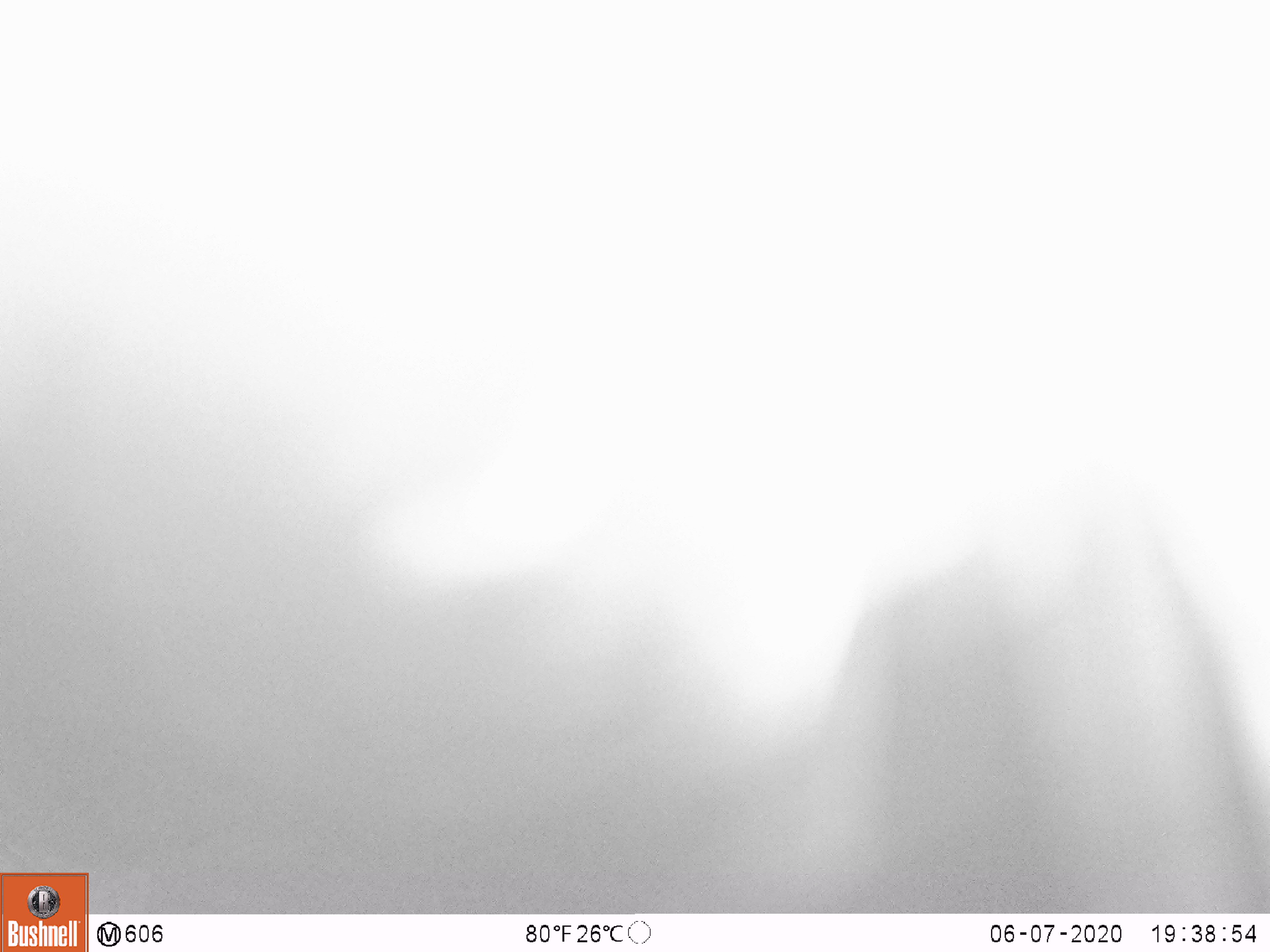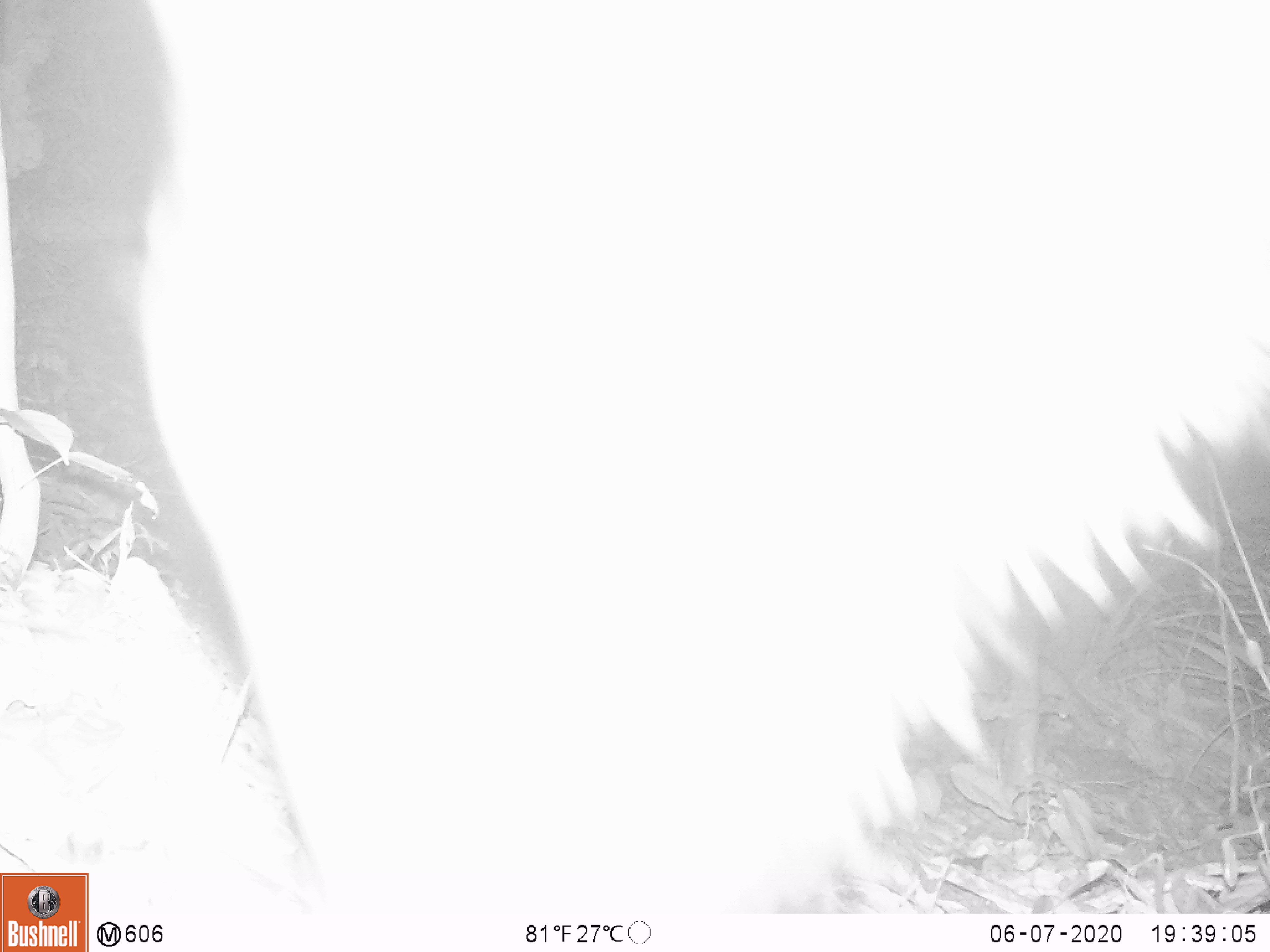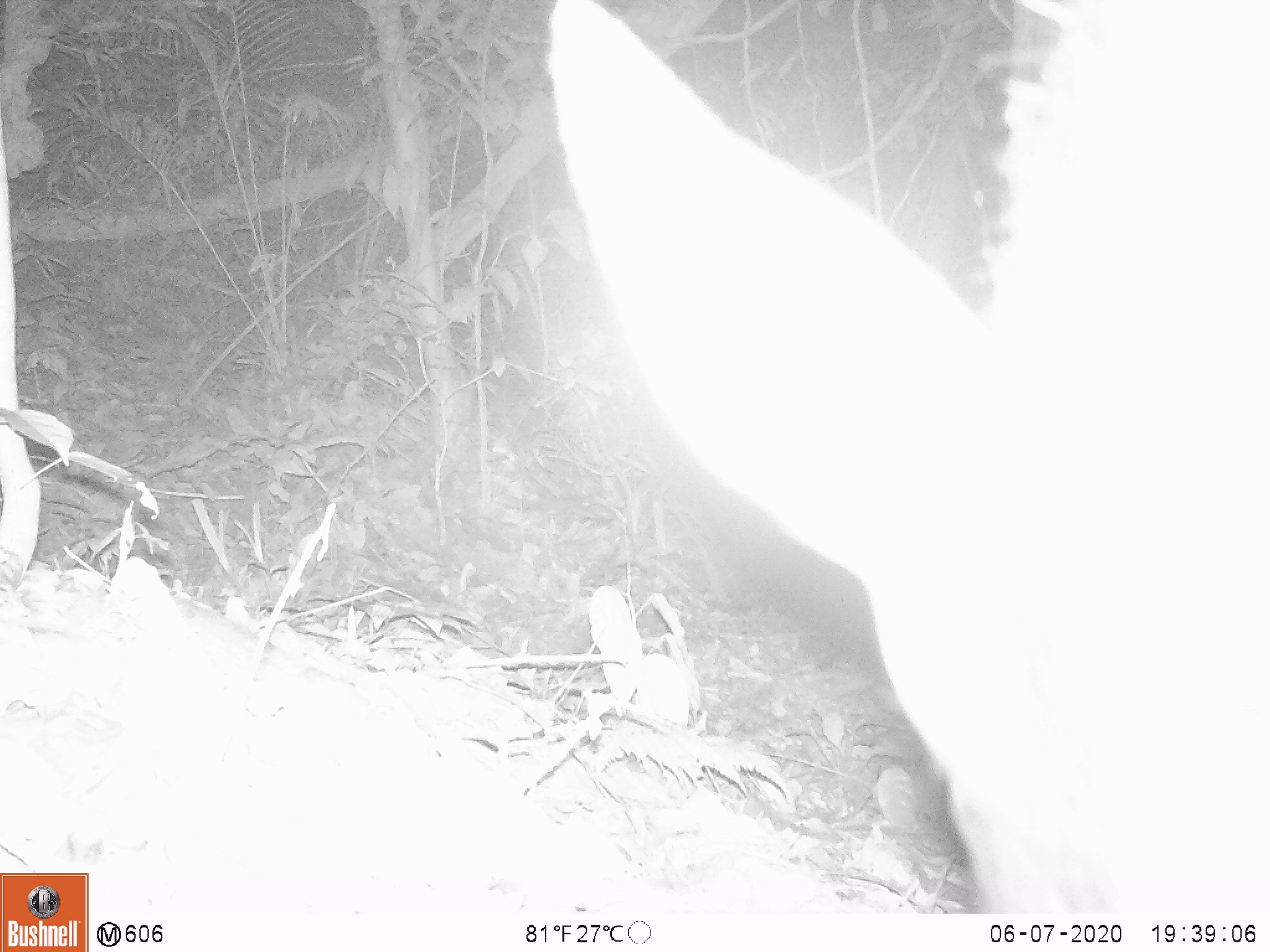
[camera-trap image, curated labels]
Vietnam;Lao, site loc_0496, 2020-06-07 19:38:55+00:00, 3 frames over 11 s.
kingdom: Animalia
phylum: Chordata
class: Mammalia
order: Artiodactyla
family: Bovidae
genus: Capricornis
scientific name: Capricornis sumatraensis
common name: chinese serow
Chinese serow (Capricornis sumatraensis). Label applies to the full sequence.